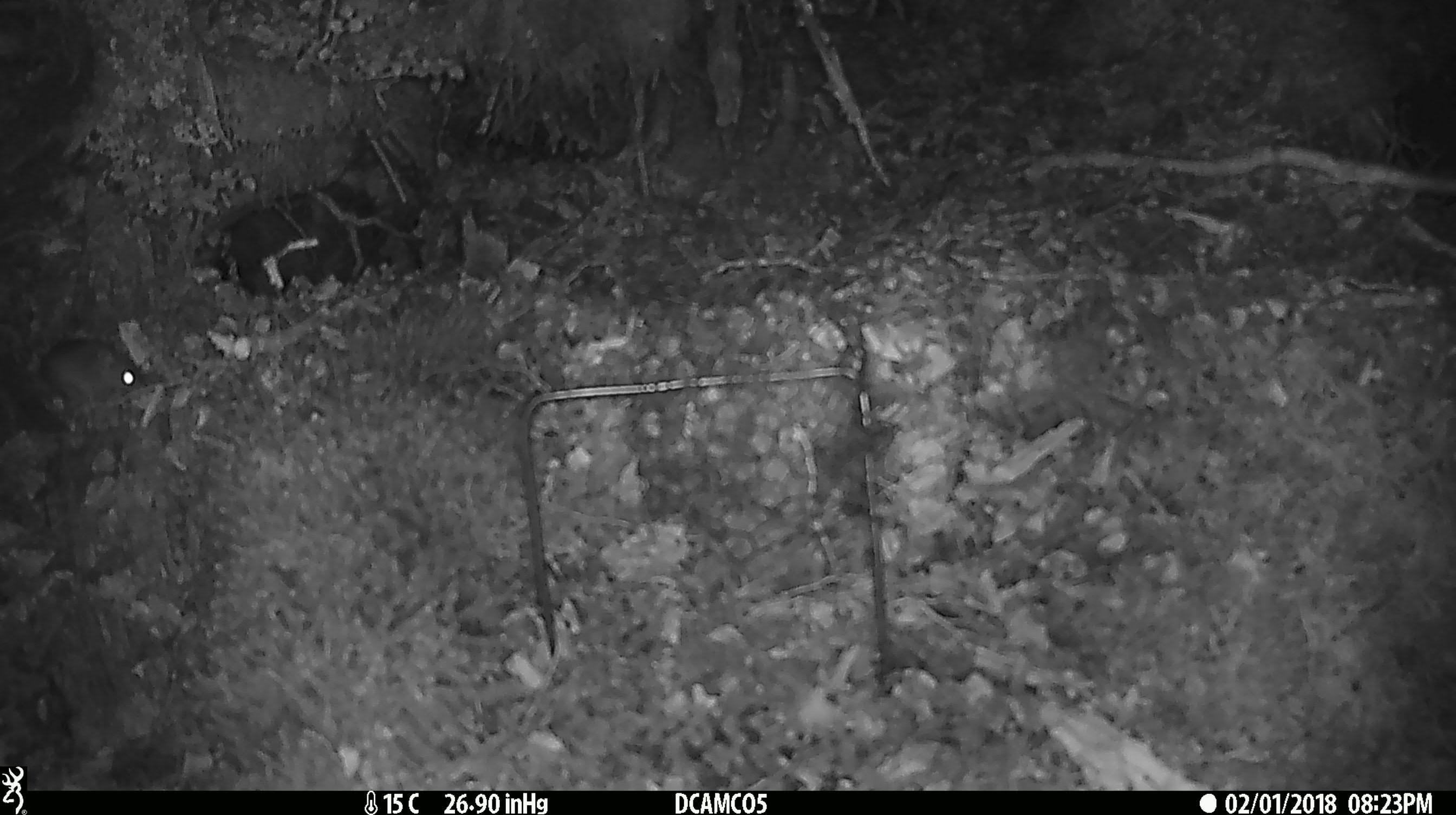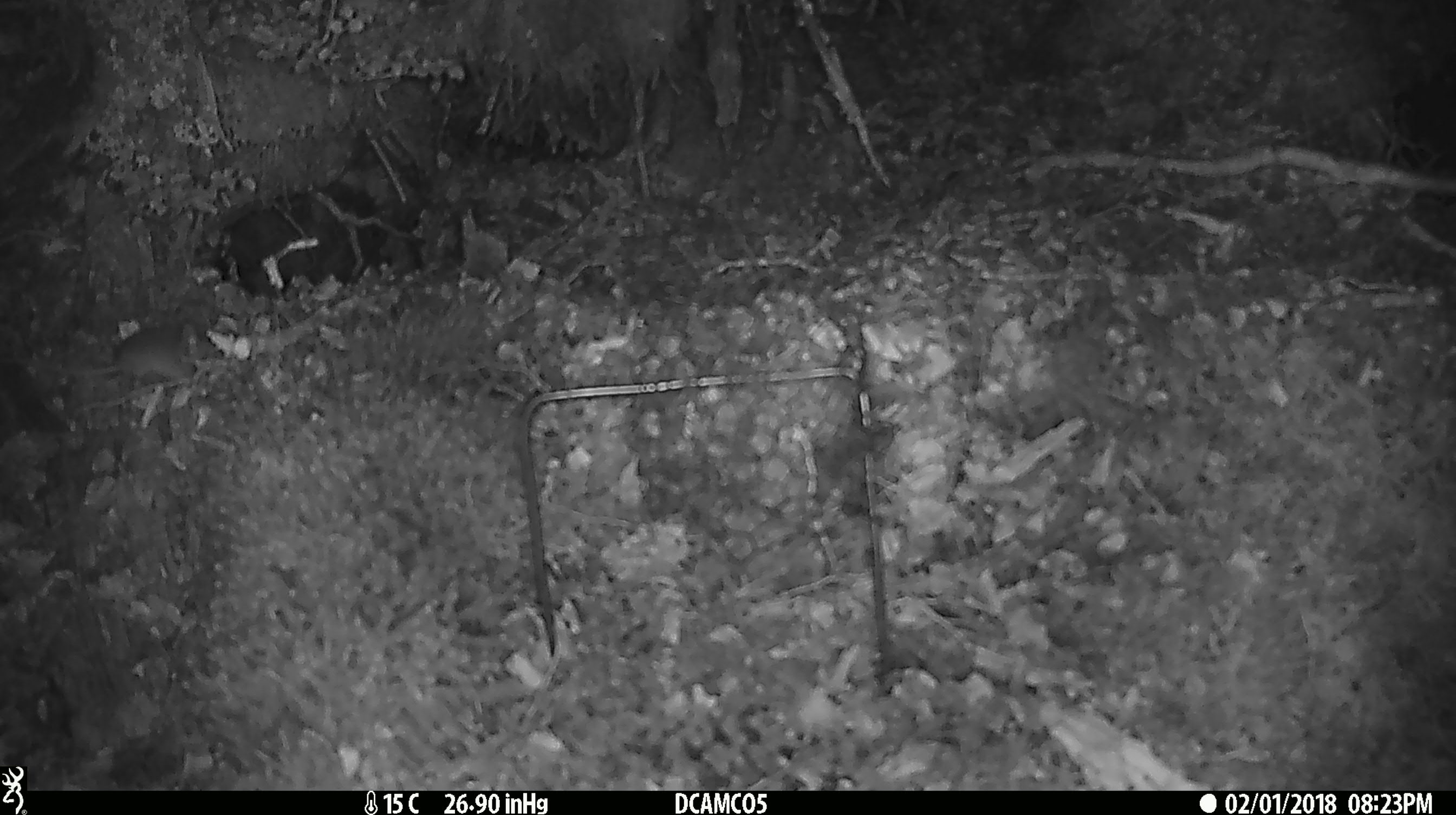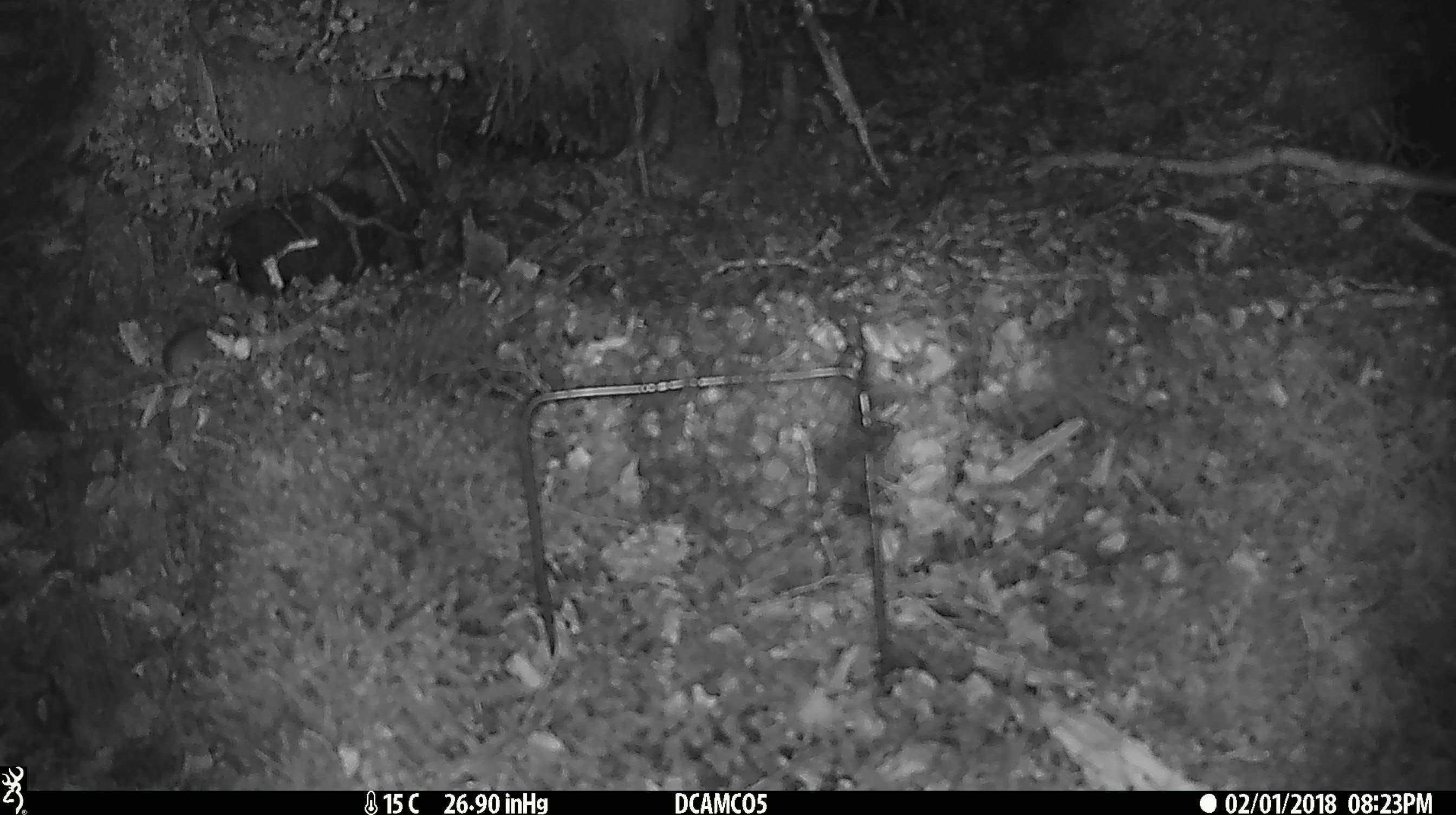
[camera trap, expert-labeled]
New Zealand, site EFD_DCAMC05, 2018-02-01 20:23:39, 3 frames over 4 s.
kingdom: Animalia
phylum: Chordata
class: Mammalia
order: Rodentia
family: Muridae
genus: Mus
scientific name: Mus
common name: mouse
Mouse (Mus).